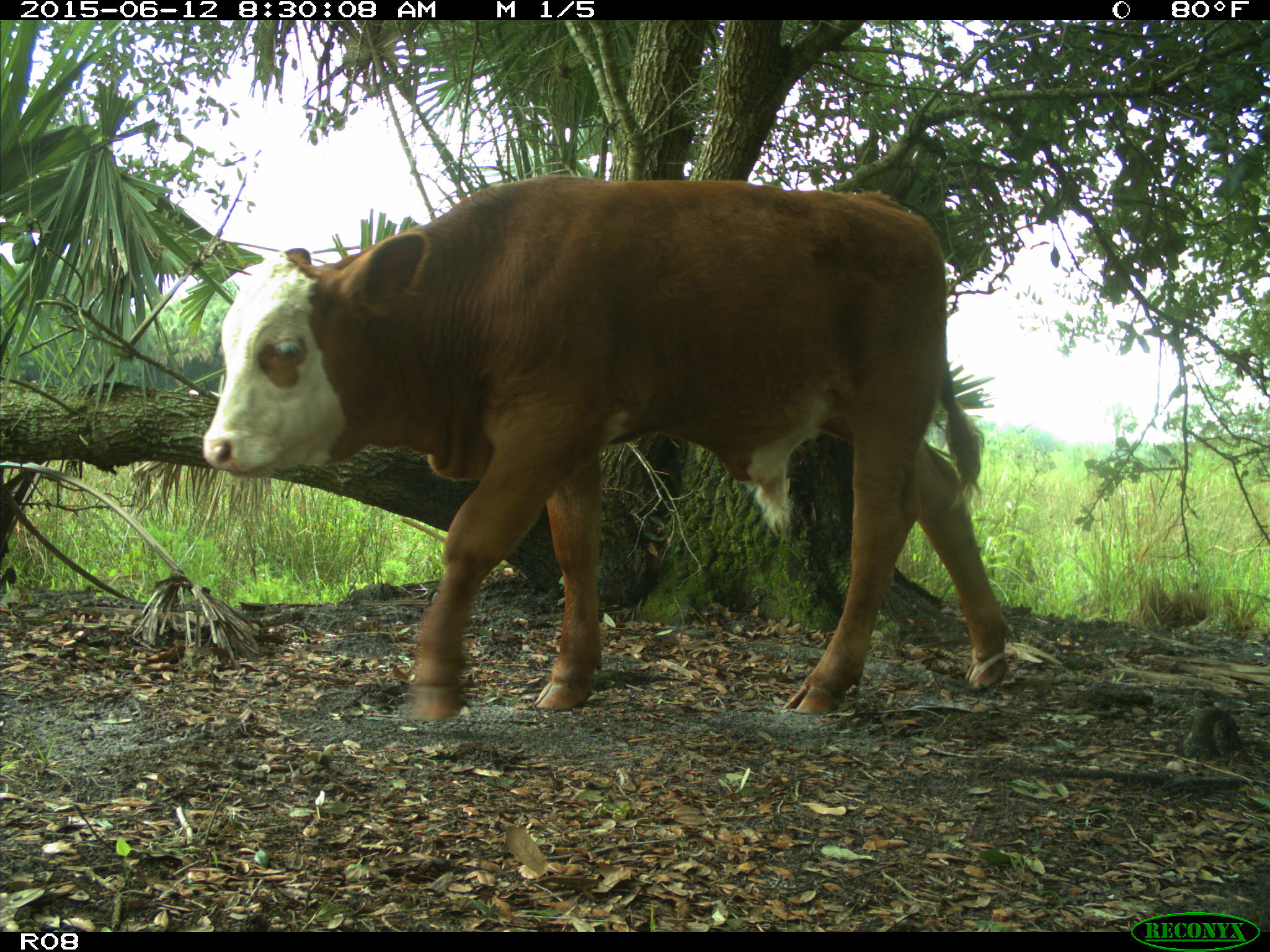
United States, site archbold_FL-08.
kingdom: Animalia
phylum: Chordata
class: Mammalia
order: Artiodactyla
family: Bovidae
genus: Bos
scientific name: Bos taurus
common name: domestic cow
Bos taurus (domestic cow).